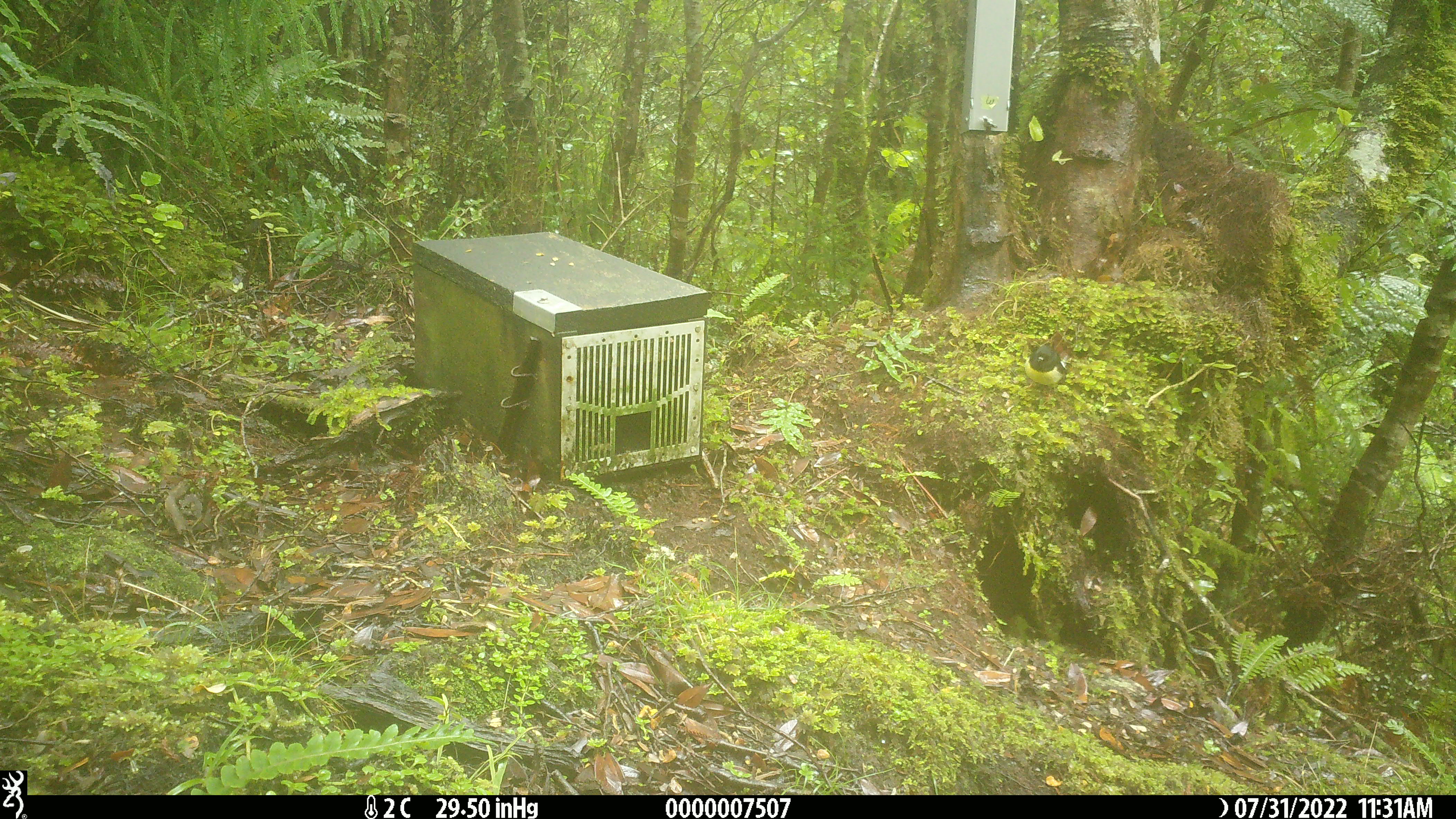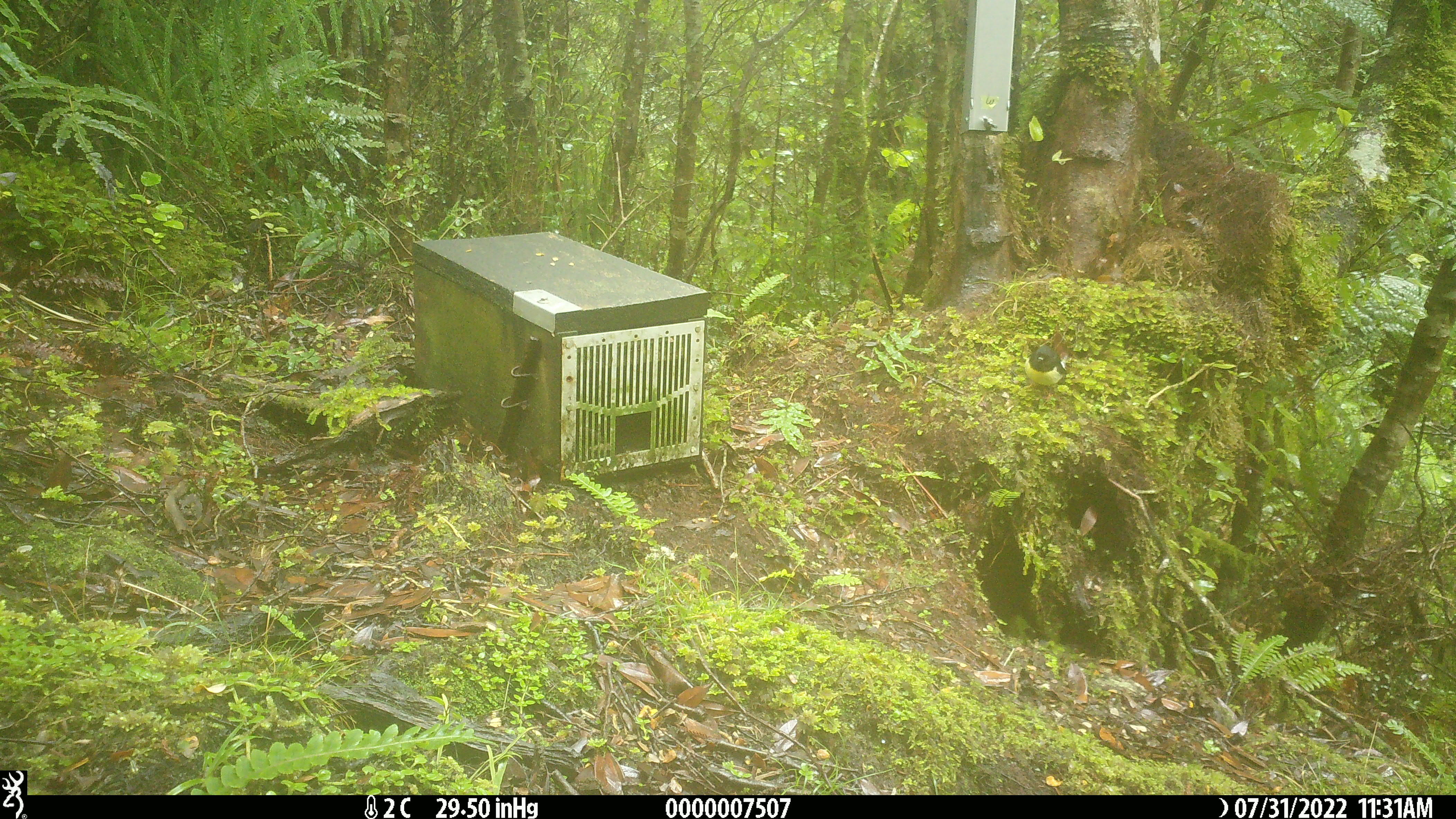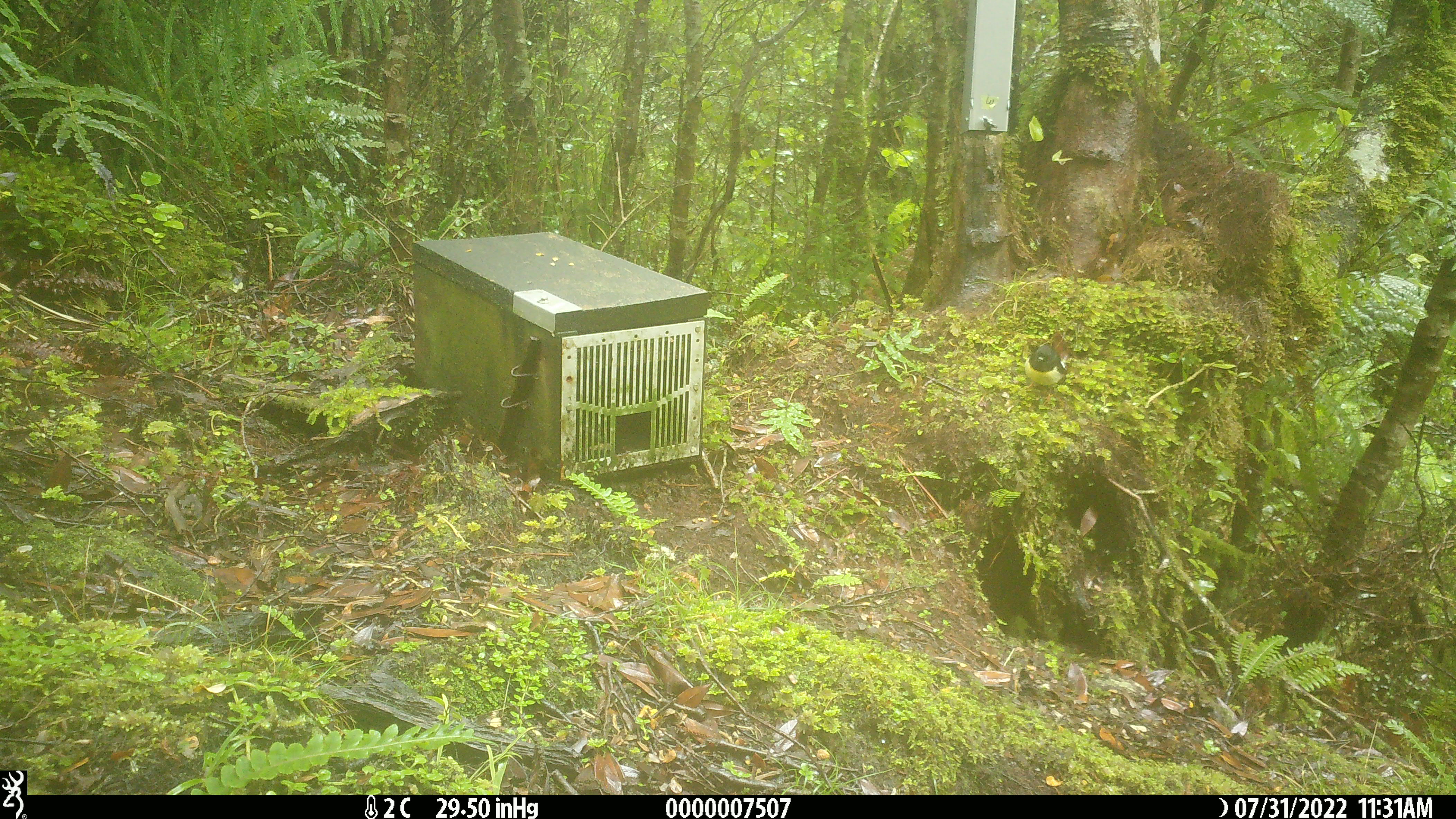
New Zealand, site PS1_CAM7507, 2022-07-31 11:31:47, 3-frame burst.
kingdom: Animalia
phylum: Chordata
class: Aves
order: Passeriformes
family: Petroicidae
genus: Petroica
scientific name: Petroica macrocephala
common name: tomtit